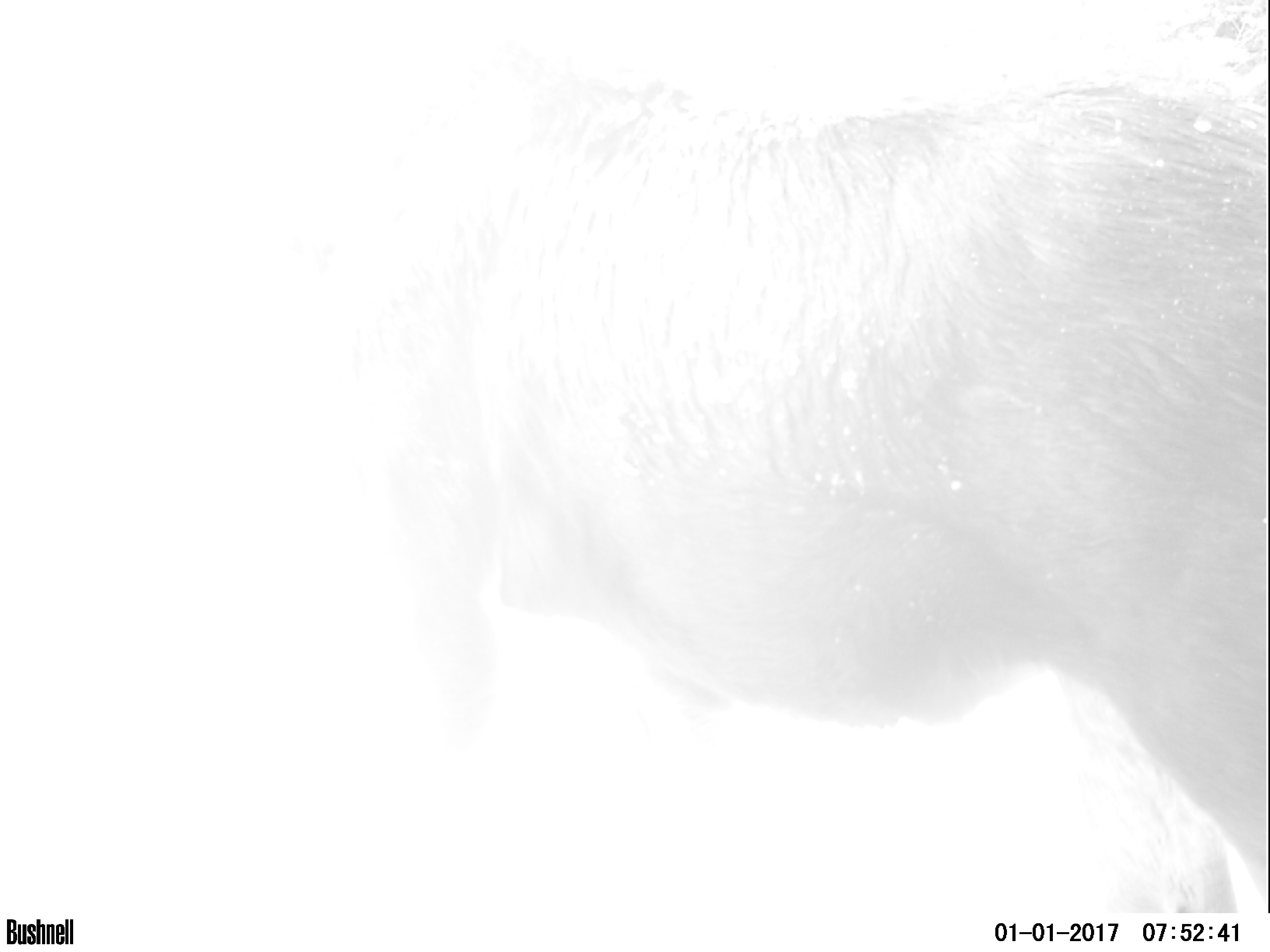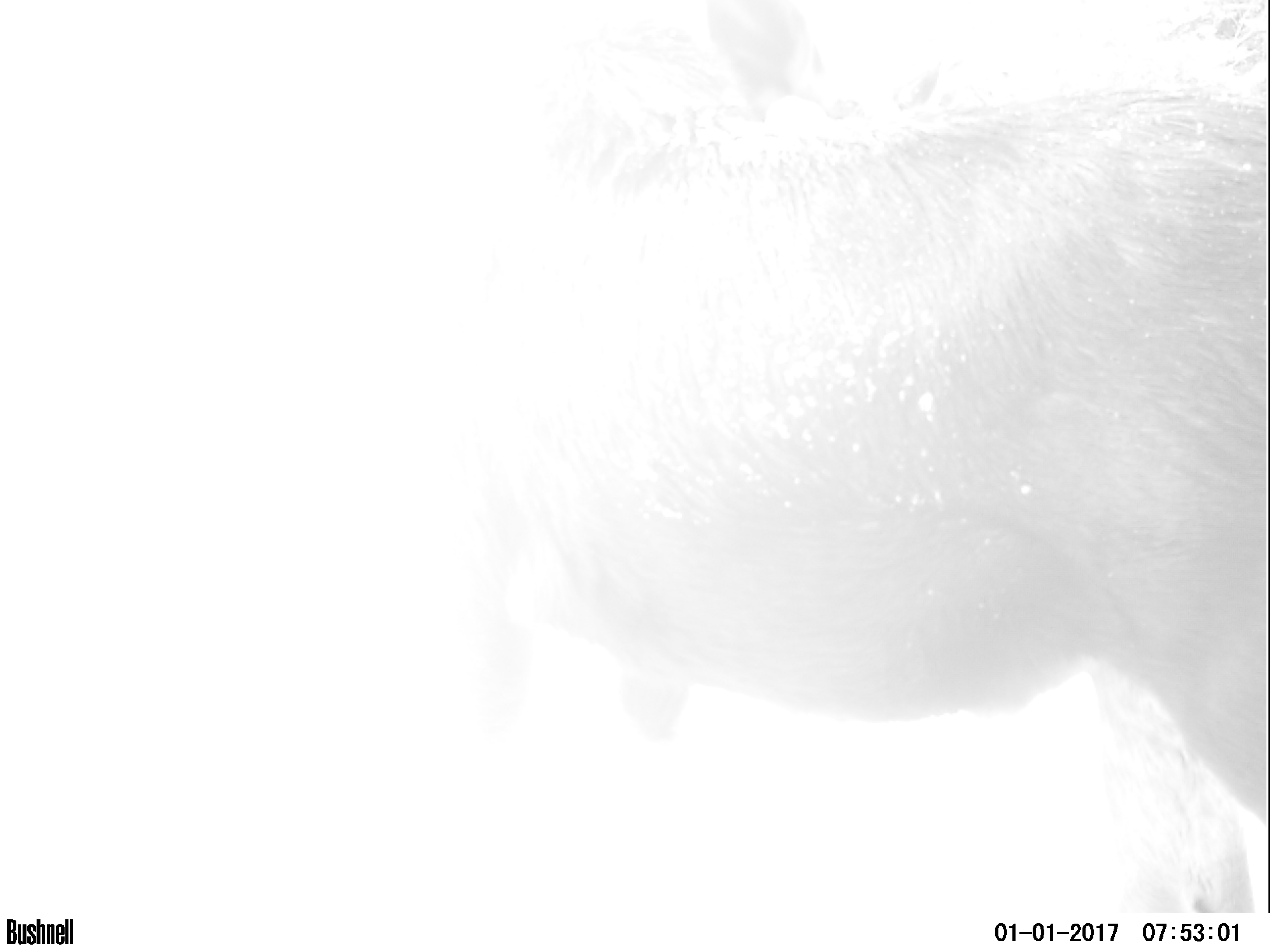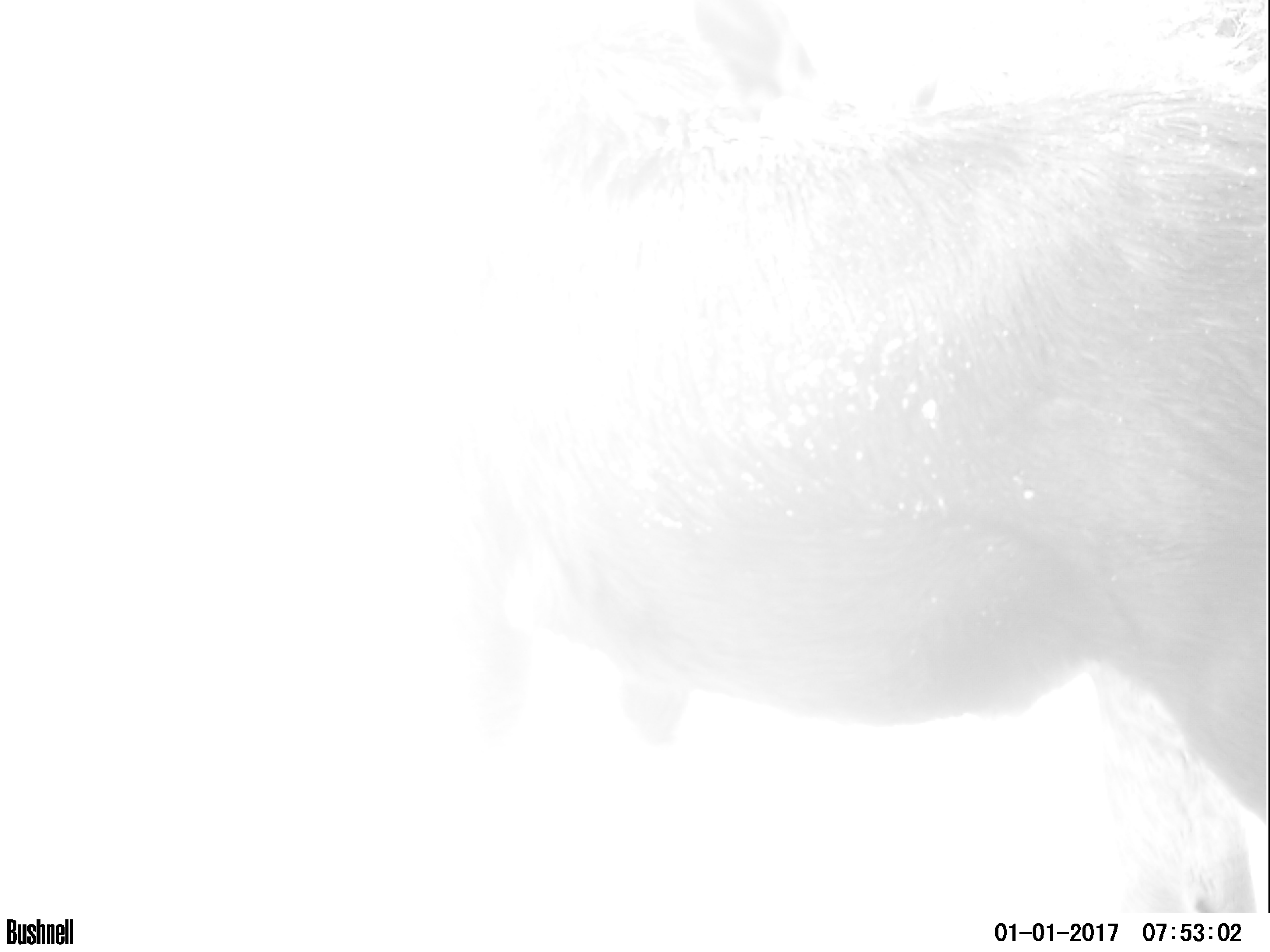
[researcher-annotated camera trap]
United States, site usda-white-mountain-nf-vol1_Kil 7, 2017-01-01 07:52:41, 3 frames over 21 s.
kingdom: Animalia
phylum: Chordata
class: Mammalia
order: Artiodactyla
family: Cervidae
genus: Alces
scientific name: Alces alces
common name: moose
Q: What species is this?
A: Moose (Alces alces).